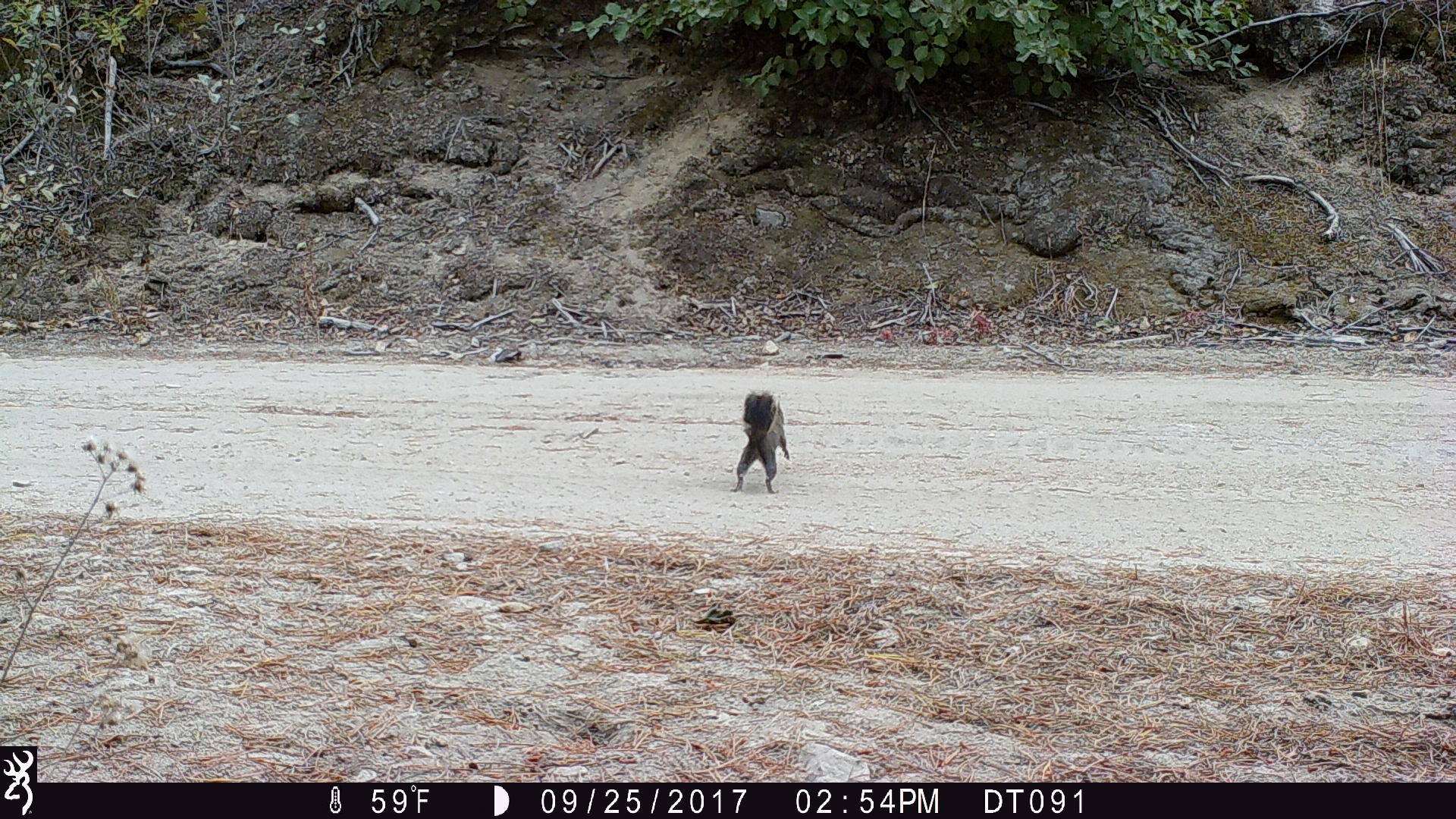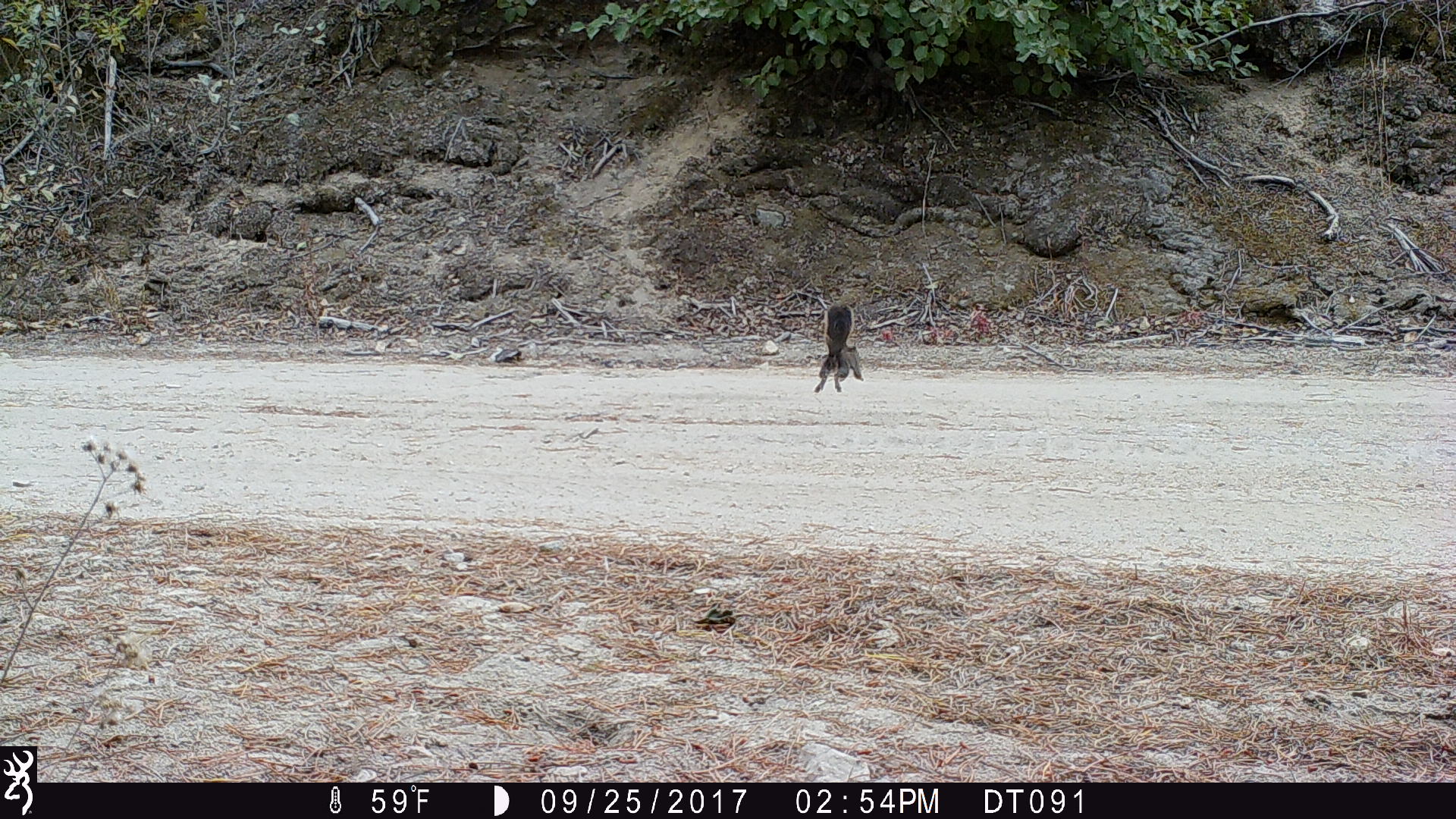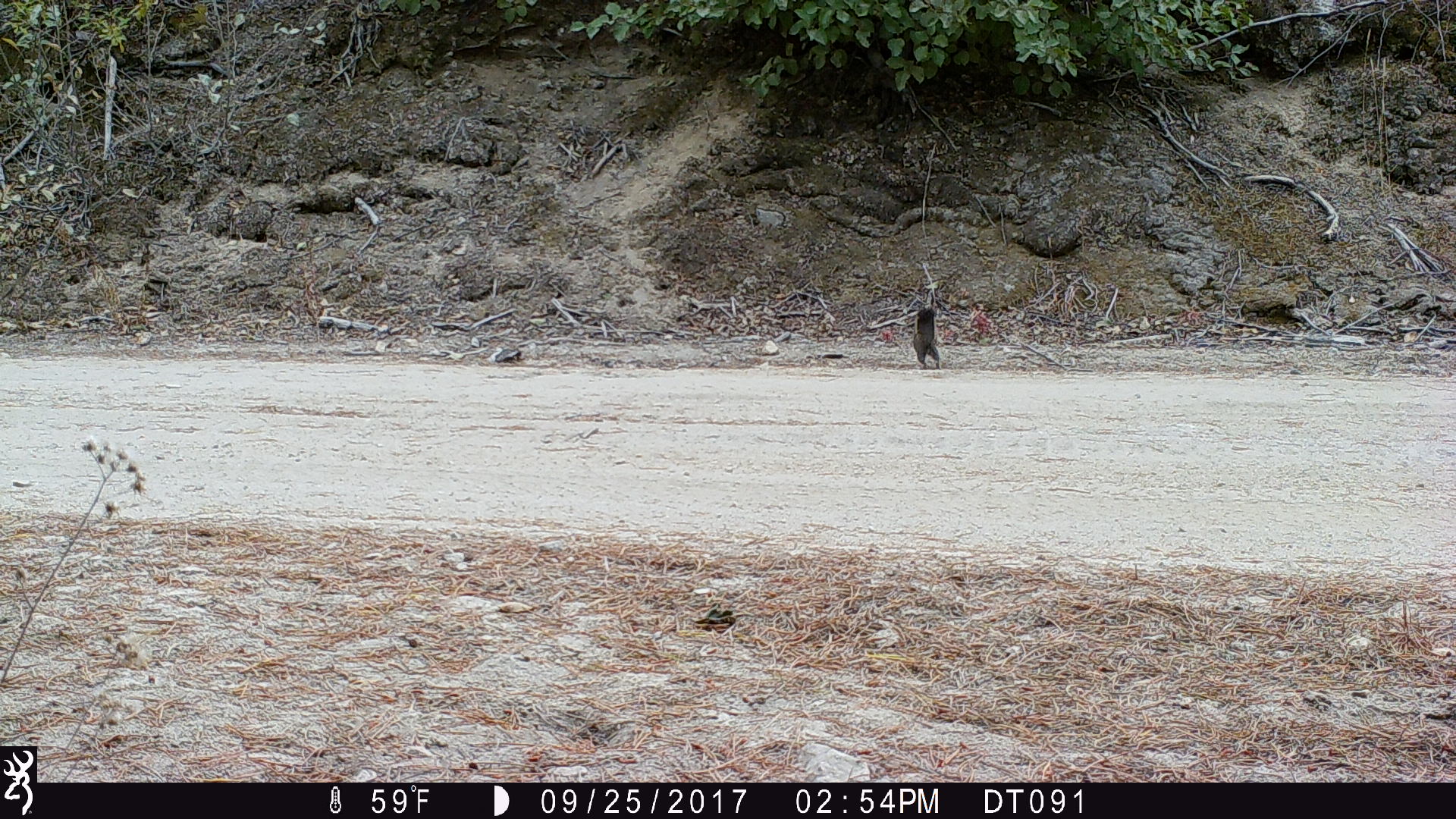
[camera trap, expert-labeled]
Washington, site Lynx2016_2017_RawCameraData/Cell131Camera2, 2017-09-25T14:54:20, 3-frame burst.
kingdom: Animalia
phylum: Chordata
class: Mammalia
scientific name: Mammalia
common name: small mammal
Small mammal (Mammalia). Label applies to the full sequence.